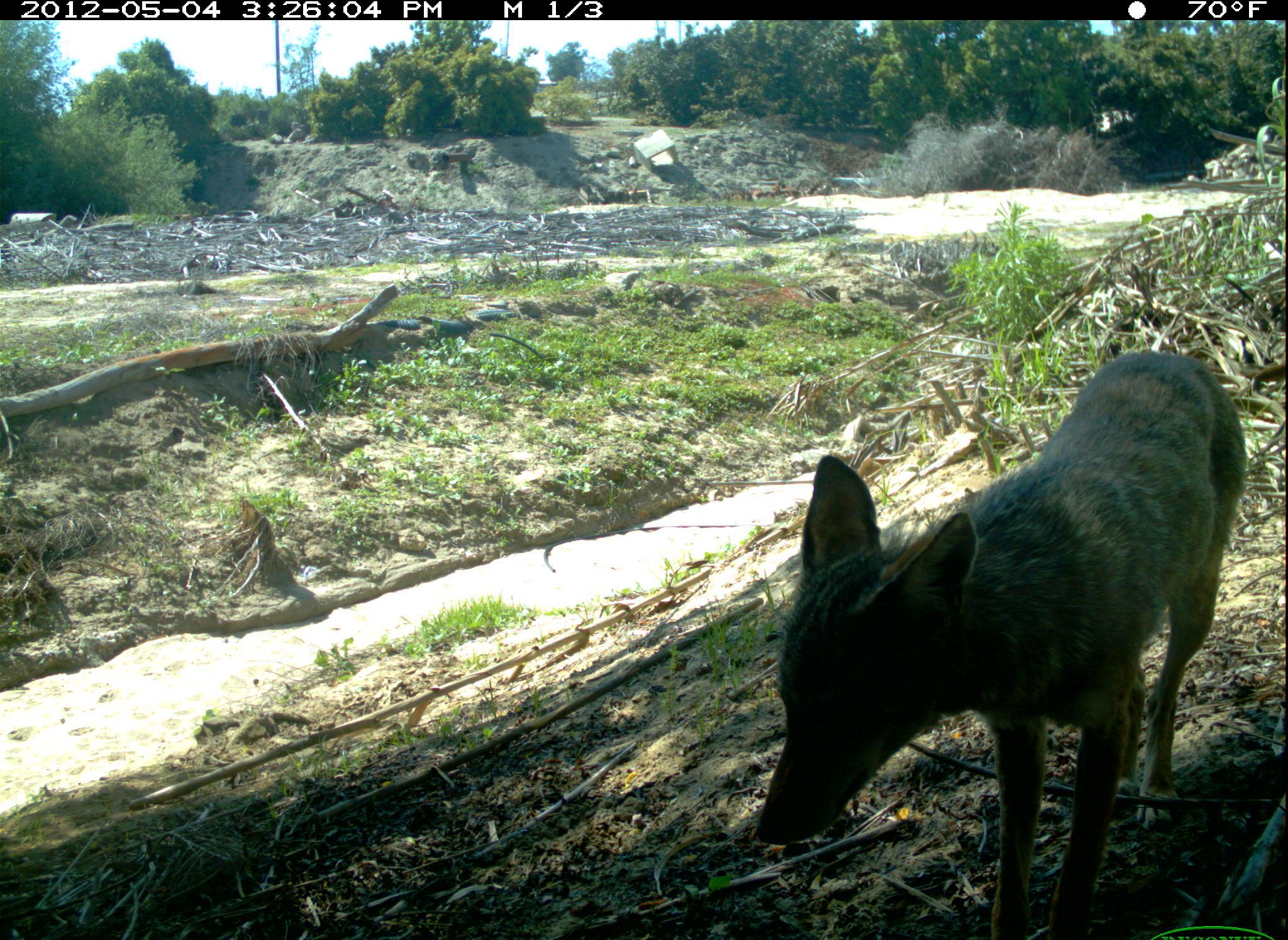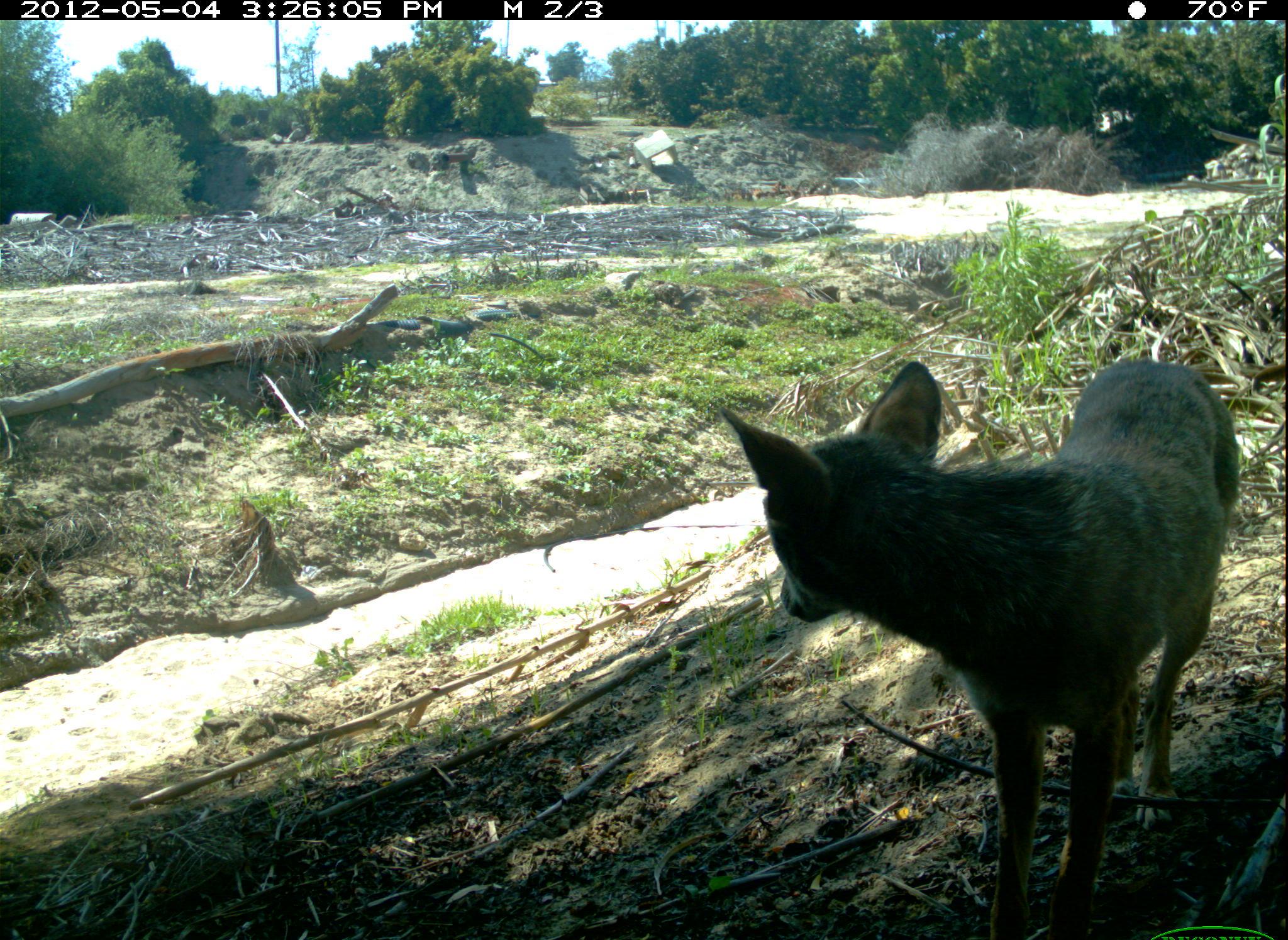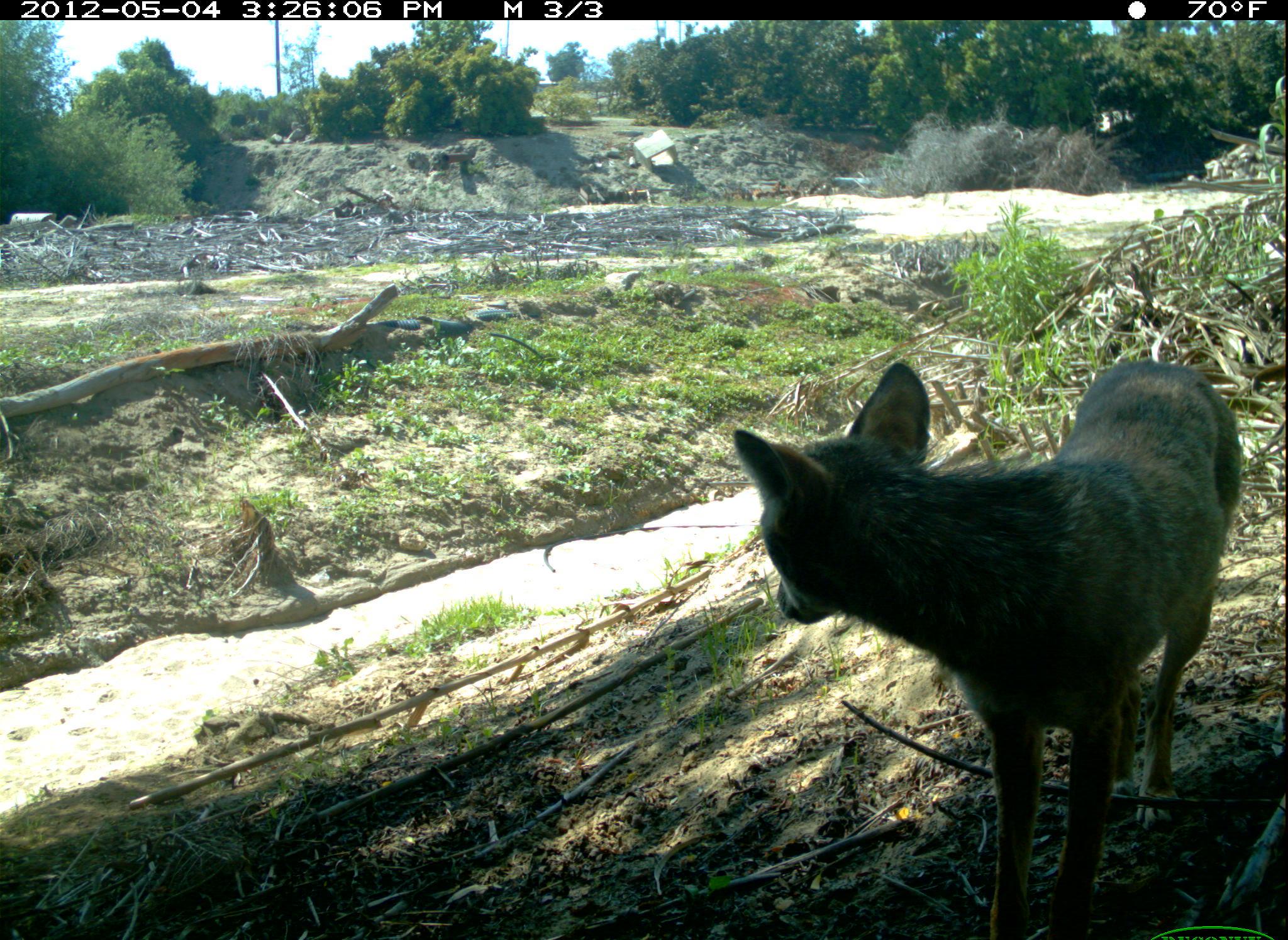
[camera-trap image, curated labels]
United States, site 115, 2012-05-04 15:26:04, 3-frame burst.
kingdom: Animalia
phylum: Chordata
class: Mammalia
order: Carnivora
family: Canidae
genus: Canis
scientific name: Canis latrans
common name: coyote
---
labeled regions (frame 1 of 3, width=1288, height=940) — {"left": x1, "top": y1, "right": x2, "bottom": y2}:
coyote: {"left": 752, "top": 346, "right": 1253, "bottom": 940}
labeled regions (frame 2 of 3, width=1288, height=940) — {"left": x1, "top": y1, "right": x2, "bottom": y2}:
coyote: {"left": 696, "top": 336, "right": 1254, "bottom": 940}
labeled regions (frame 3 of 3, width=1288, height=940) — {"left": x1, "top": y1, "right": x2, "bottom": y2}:
coyote: {"left": 726, "top": 356, "right": 1248, "bottom": 931}